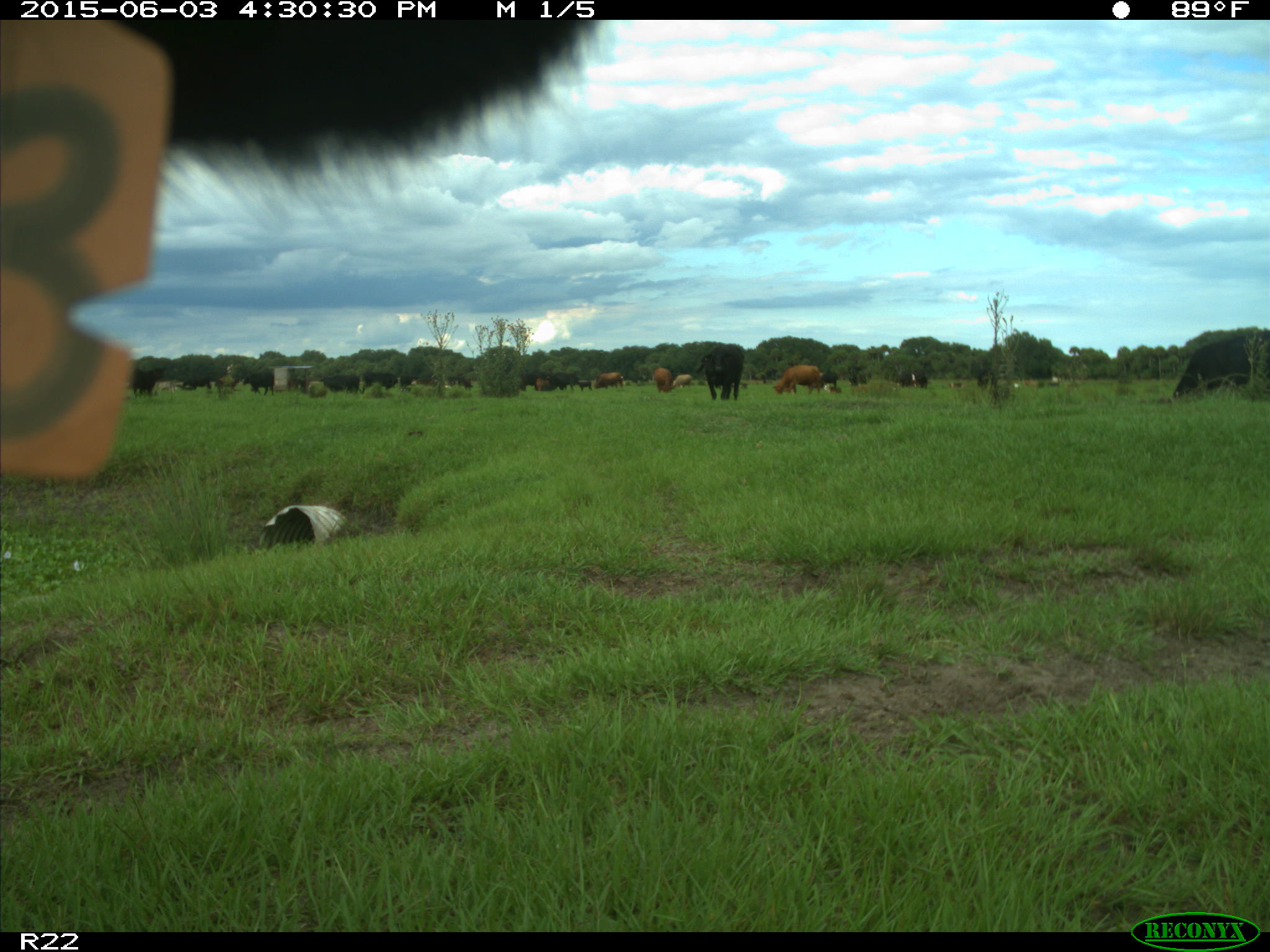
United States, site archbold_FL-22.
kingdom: Animalia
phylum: Chordata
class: Mammalia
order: Artiodactyla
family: Bovidae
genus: Bos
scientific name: Bos taurus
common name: domestic cow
Bos taurus (domestic cow).